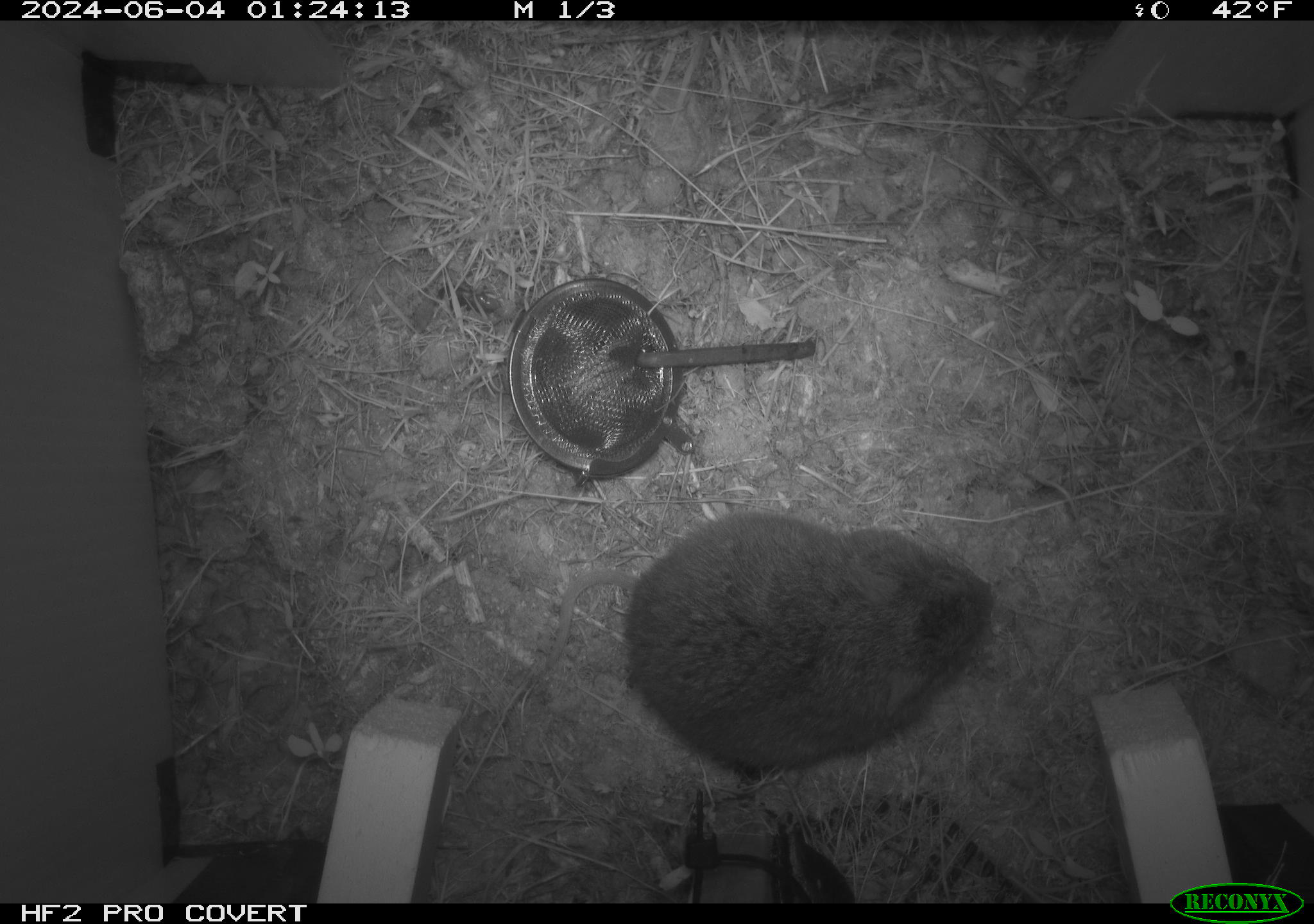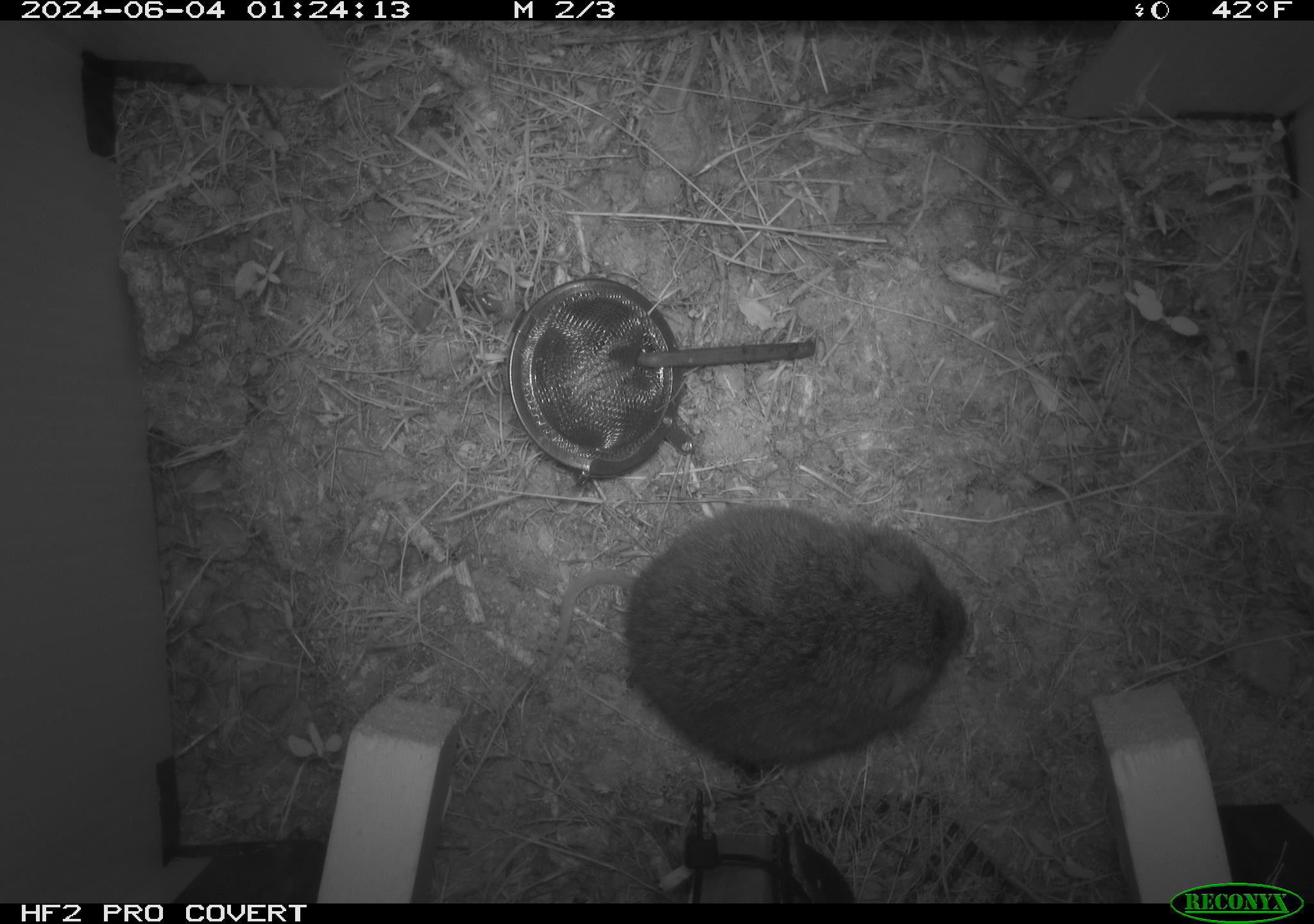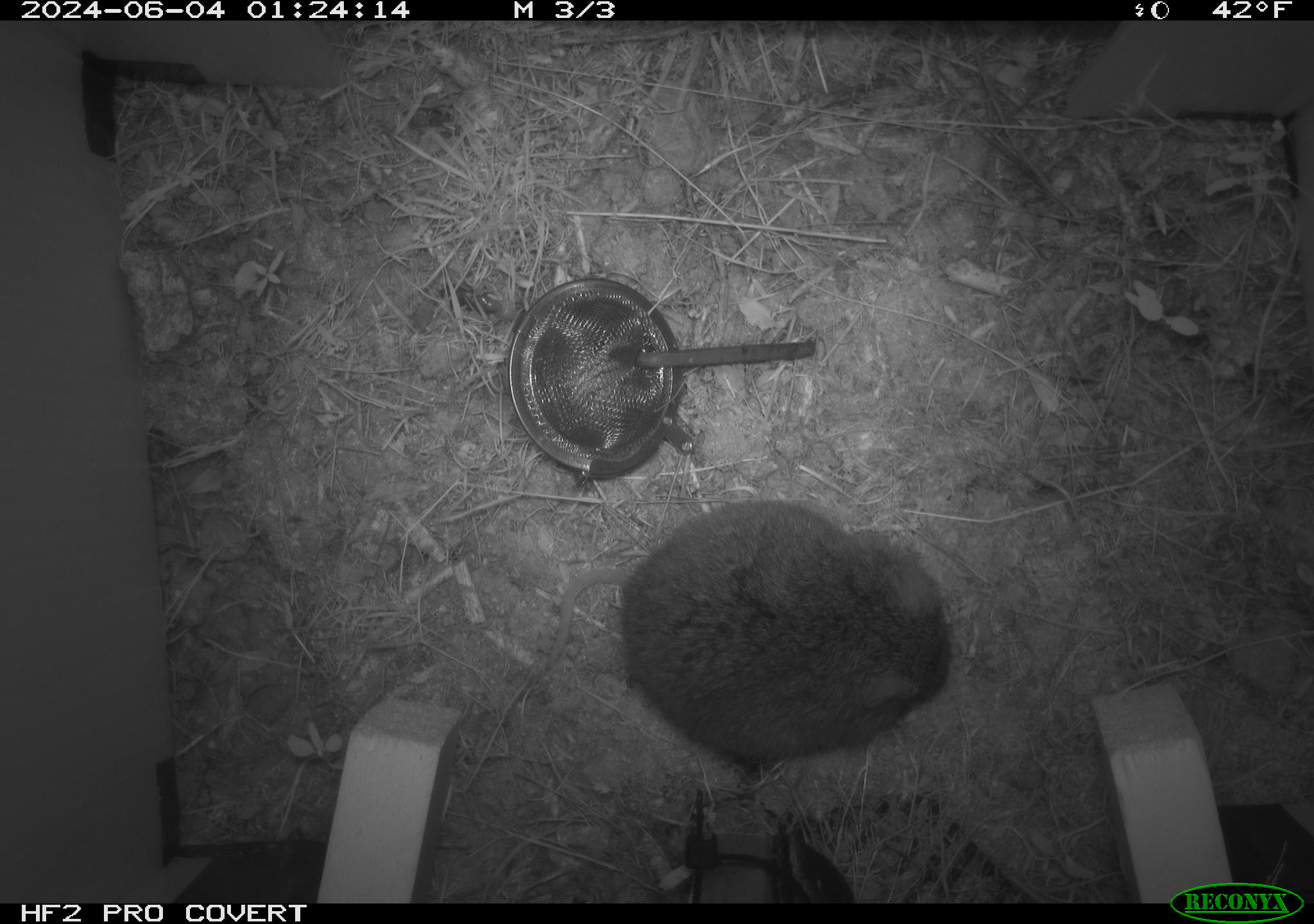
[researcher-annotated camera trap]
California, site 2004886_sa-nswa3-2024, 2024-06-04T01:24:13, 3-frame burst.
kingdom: Animalia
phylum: Chordata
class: Mammalia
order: Rodentia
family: Cricetidae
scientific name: Arvicolinae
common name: voles, lemmings, and muskrats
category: arvicolinae subfamily